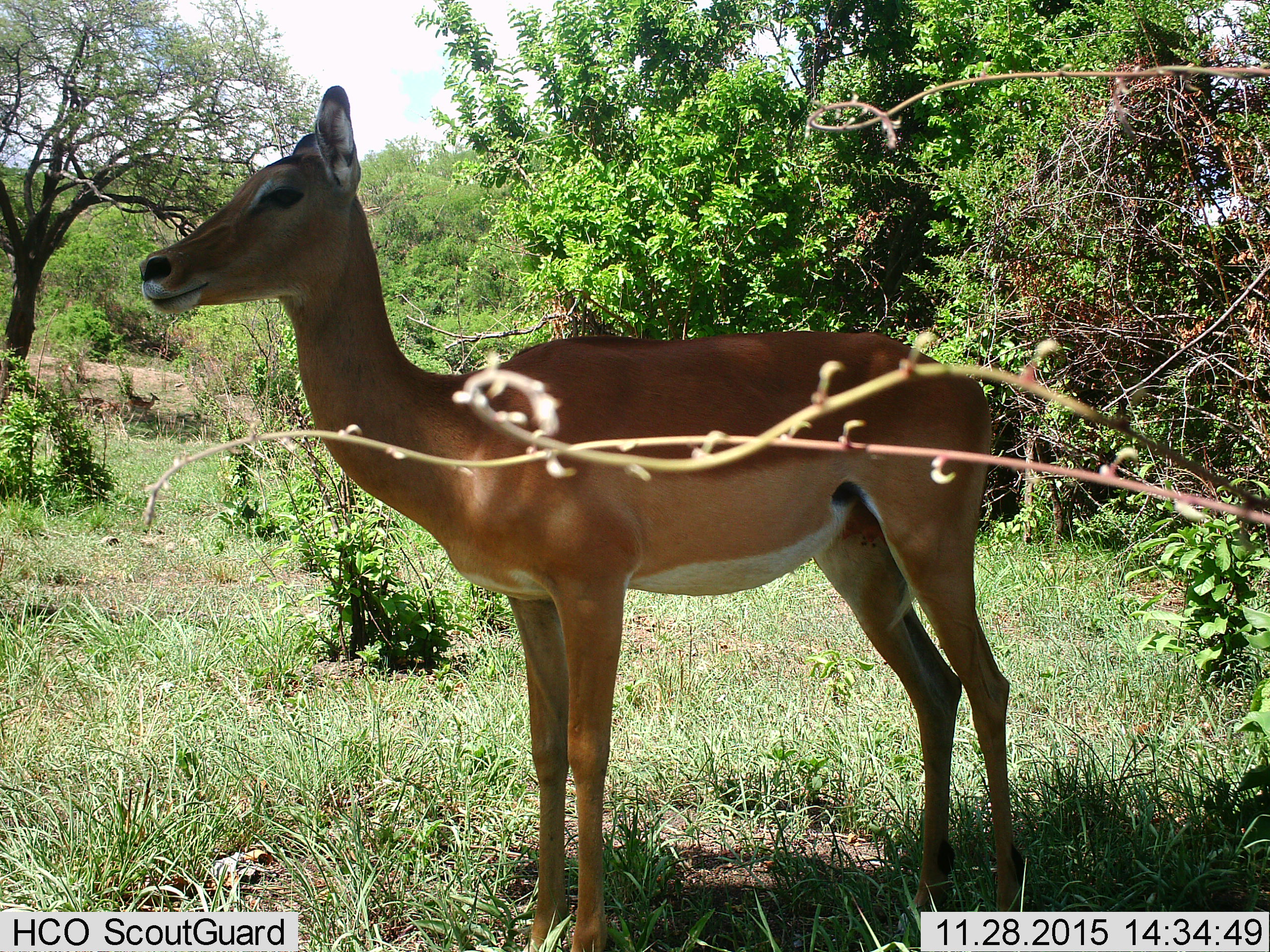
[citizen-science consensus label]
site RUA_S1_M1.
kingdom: Animalia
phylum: Chordata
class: Mammalia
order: Artiodactyla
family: Bovidae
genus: Aepyceros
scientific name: Aepyceros melampus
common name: impala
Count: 1.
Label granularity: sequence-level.